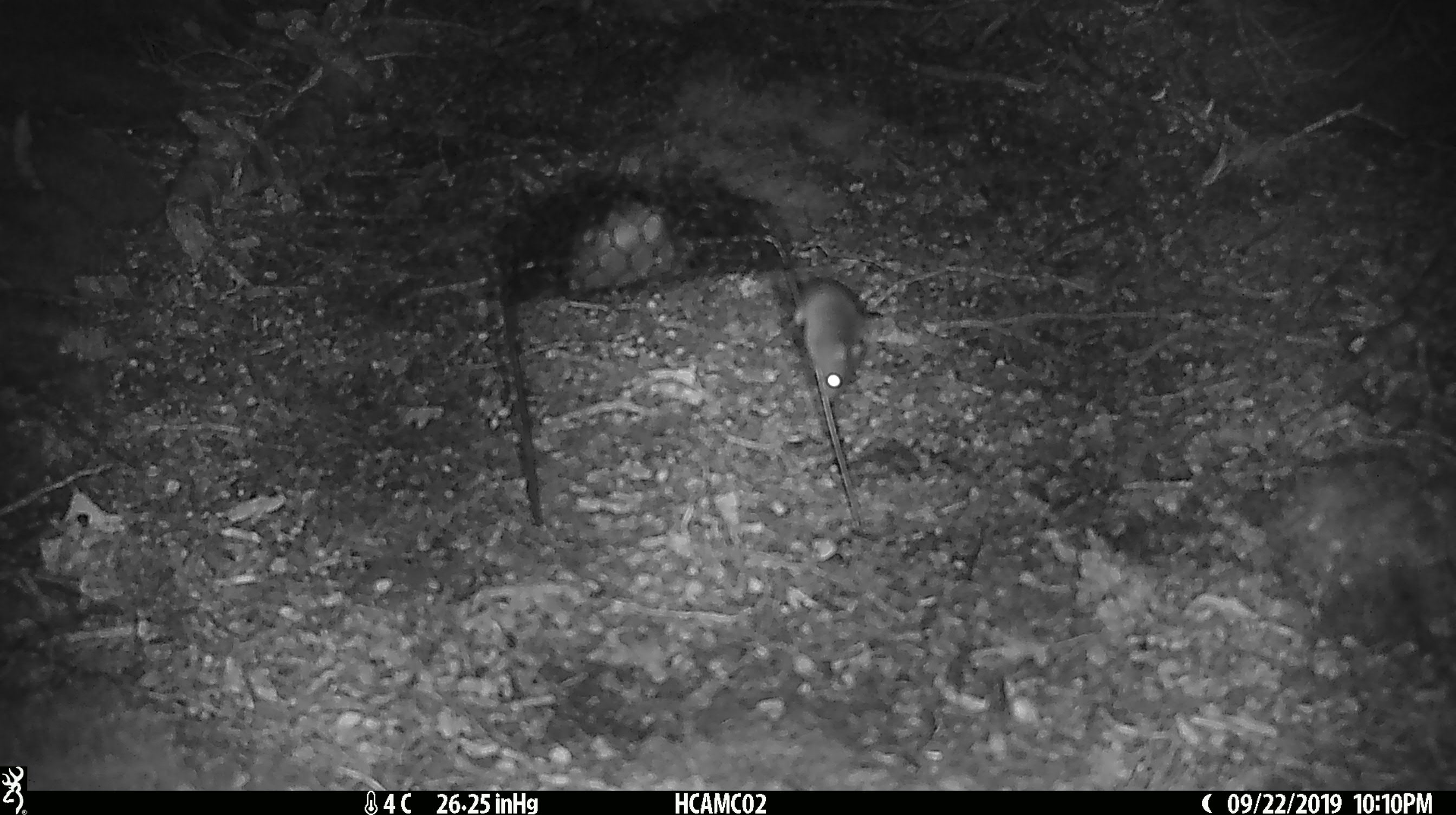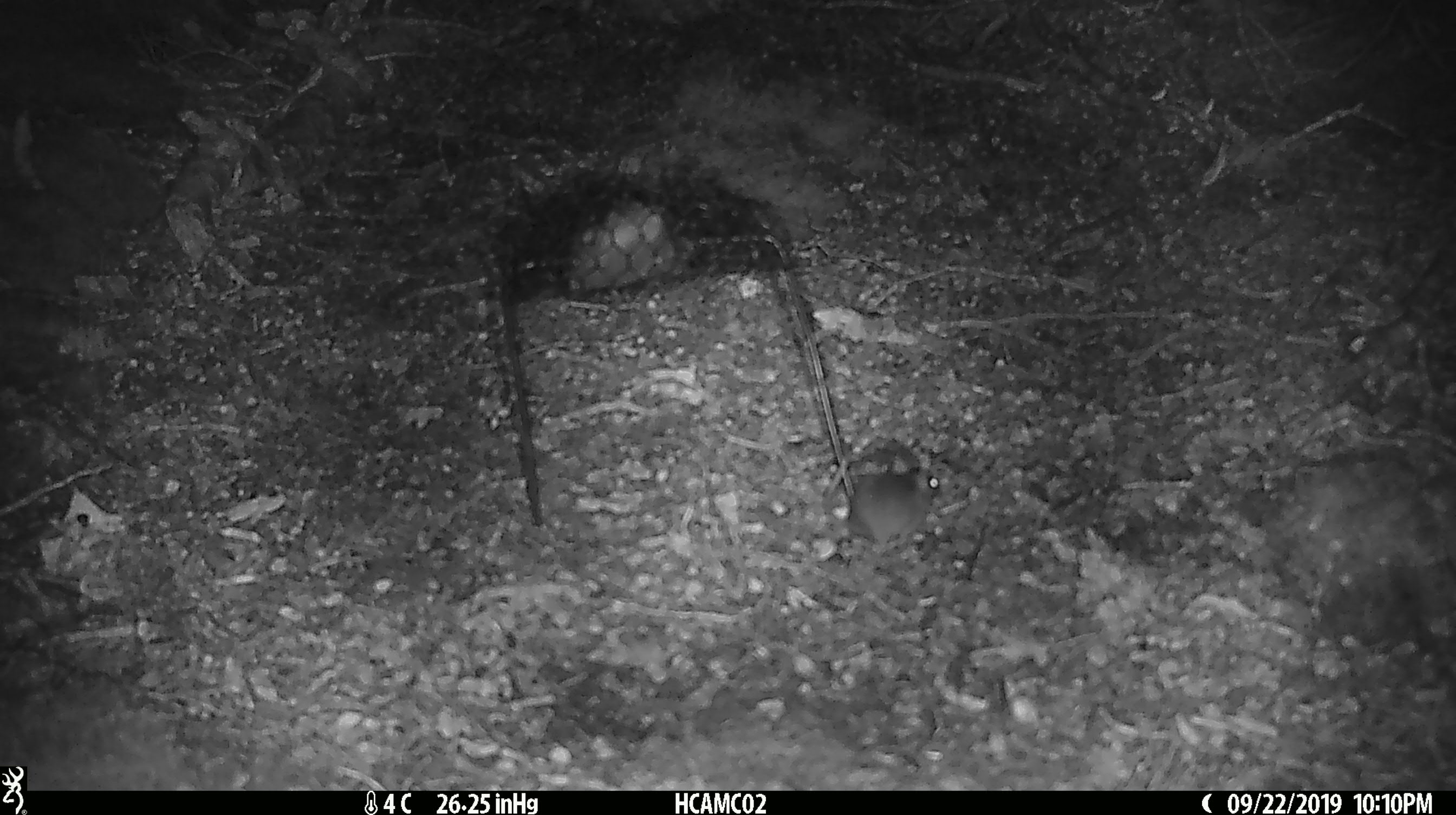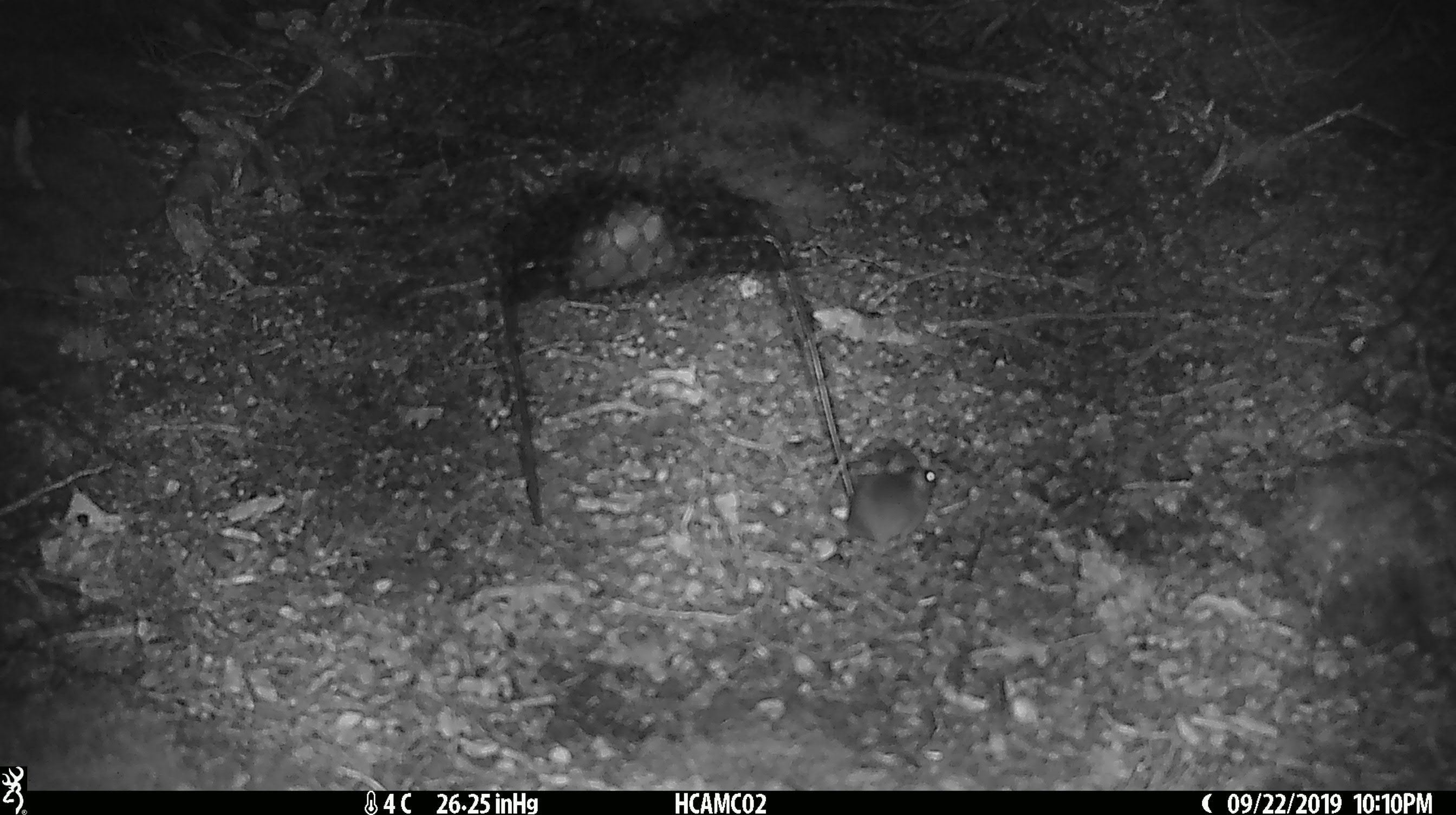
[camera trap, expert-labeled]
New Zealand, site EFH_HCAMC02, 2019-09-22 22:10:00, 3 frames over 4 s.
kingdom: Animalia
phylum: Chordata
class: Mammalia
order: Rodentia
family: Muridae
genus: Mus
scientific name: Mus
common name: mouse